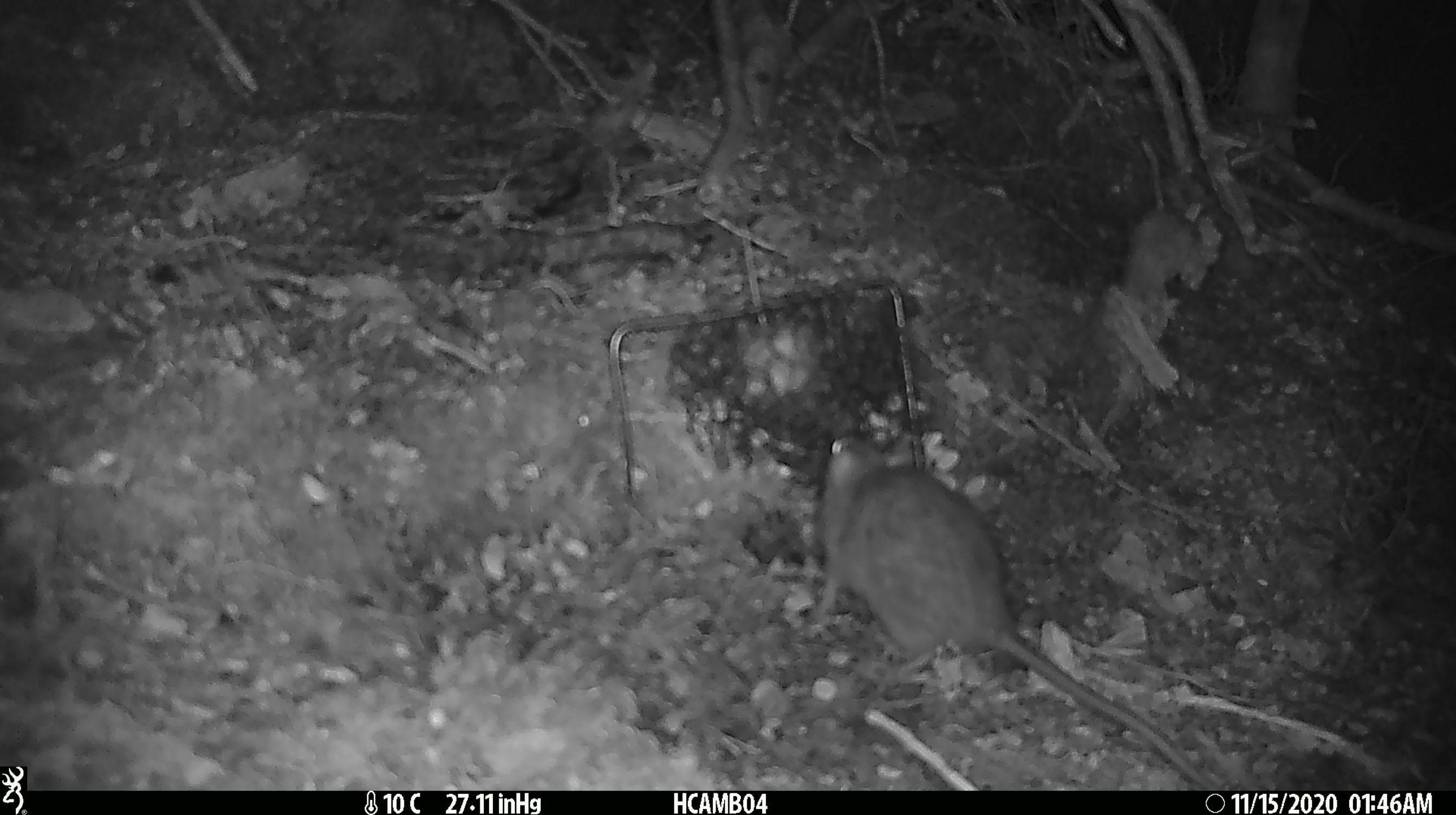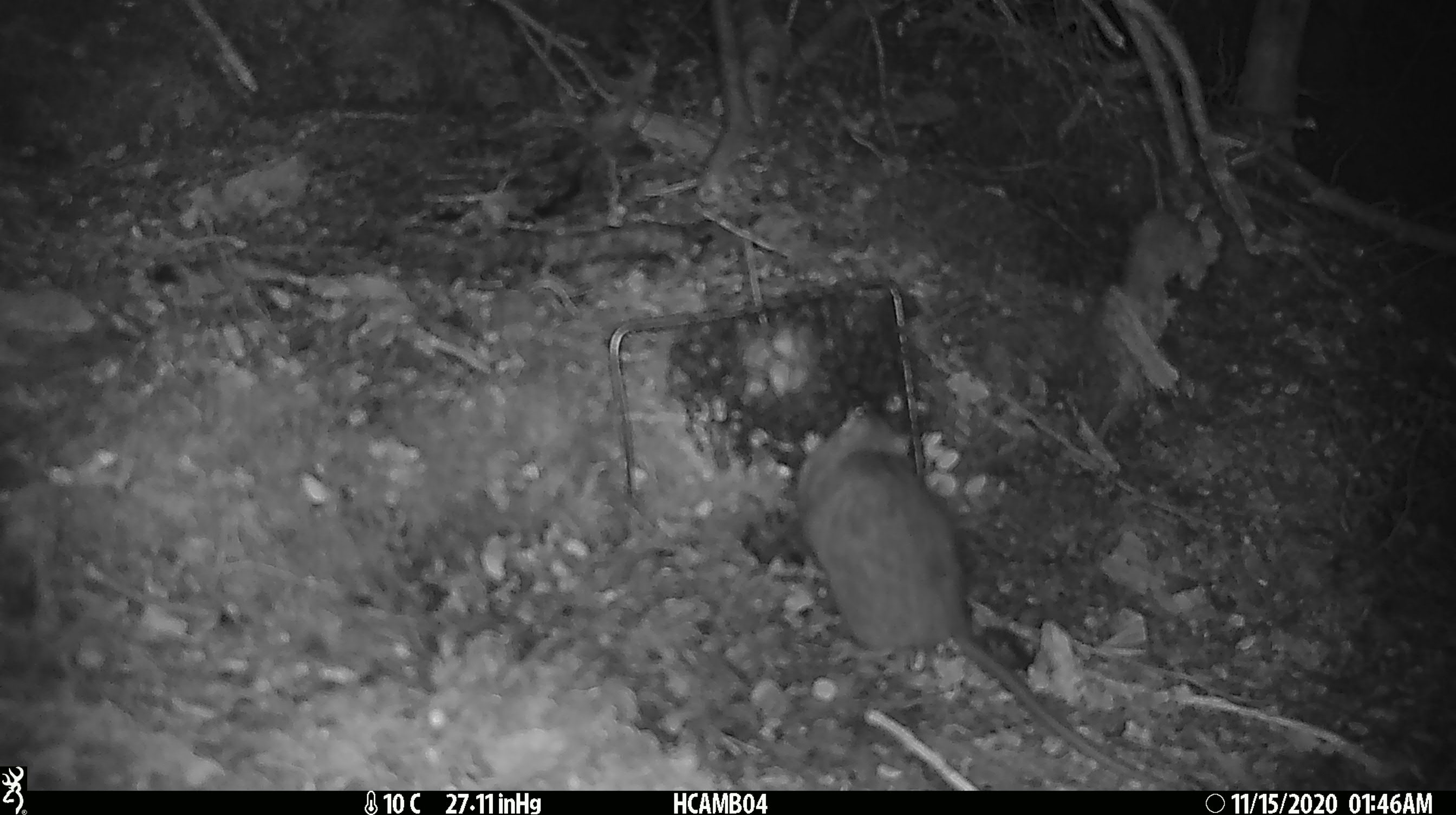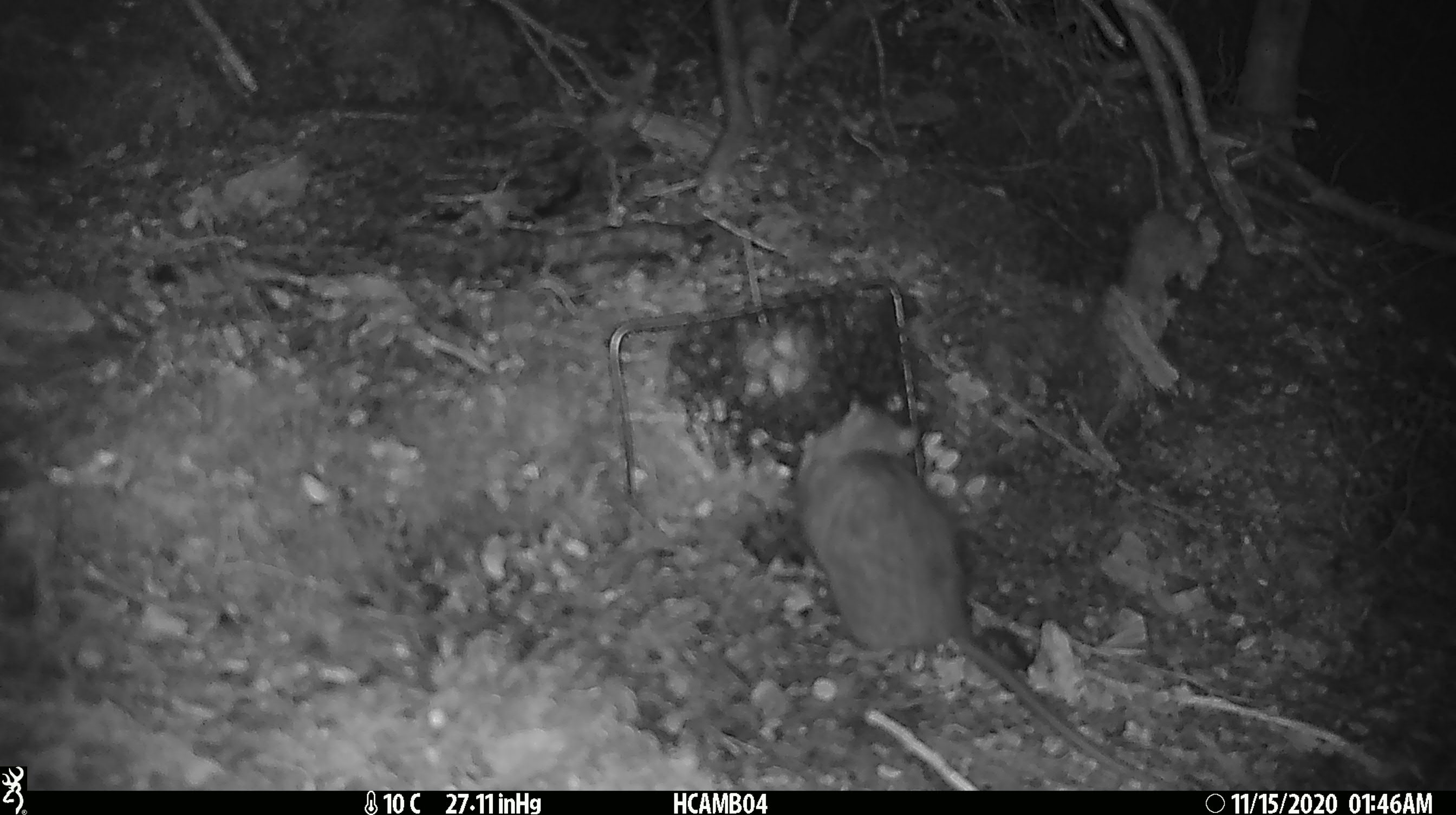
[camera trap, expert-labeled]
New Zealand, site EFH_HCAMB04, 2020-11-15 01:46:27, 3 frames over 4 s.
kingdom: Animalia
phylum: Chordata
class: Mammalia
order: Rodentia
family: Muridae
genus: Rattus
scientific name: Rattus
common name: rat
Rat (Rattus).